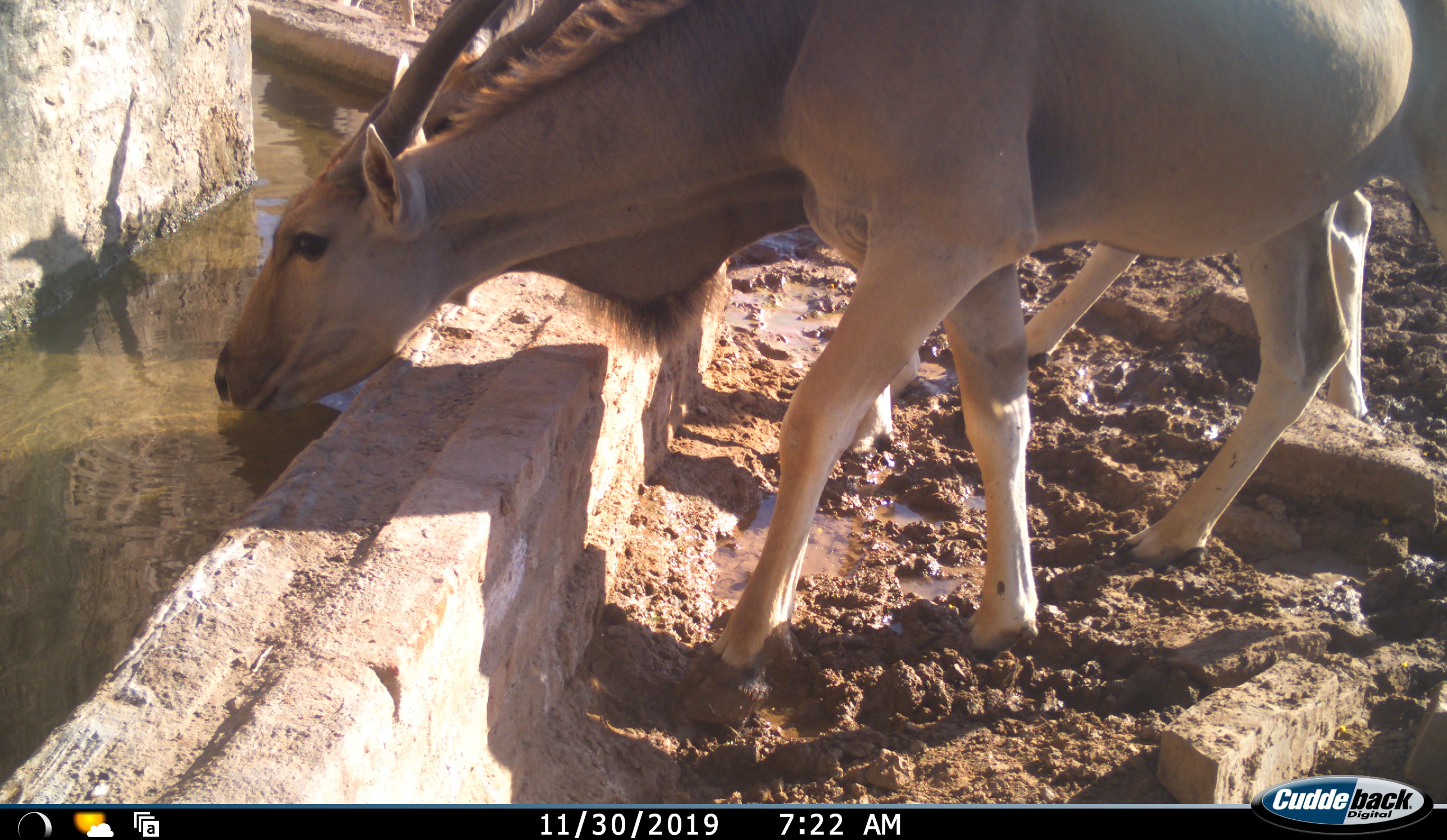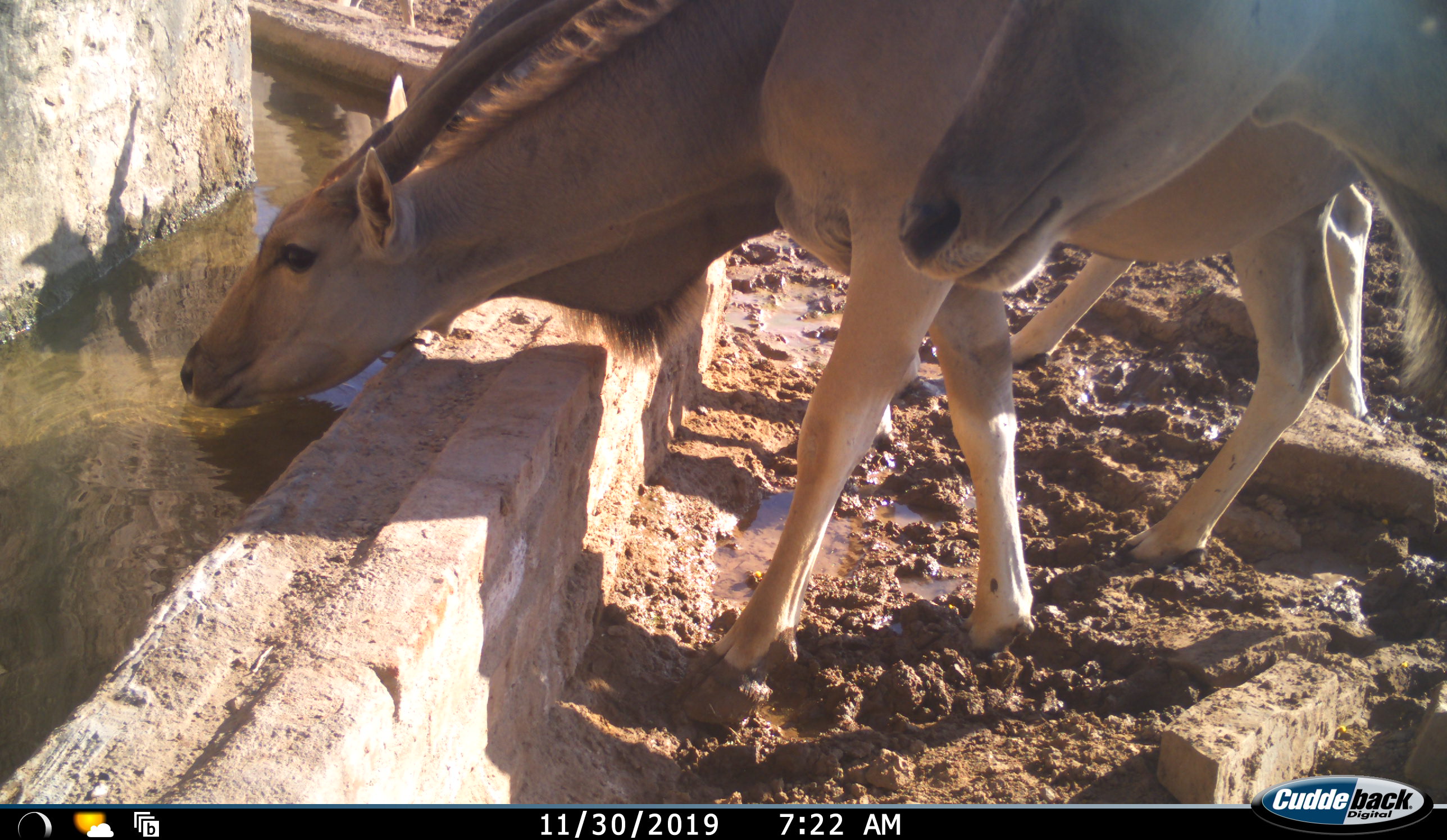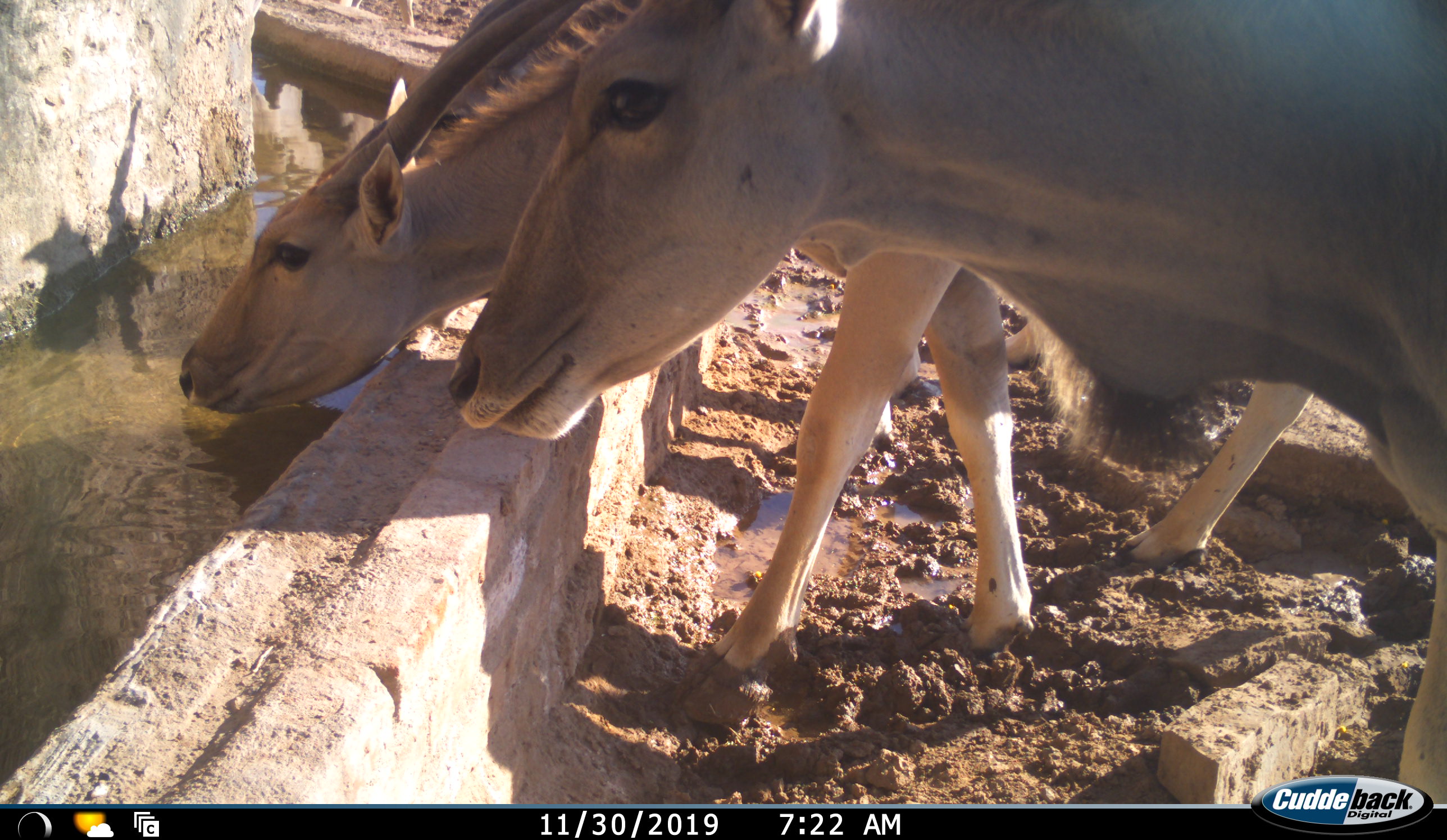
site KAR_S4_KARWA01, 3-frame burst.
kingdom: Animalia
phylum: Chordata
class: Mammalia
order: Artiodactyla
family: Bovidae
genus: Tragelaphus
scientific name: Tragelaphus oryx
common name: eland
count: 3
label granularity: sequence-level